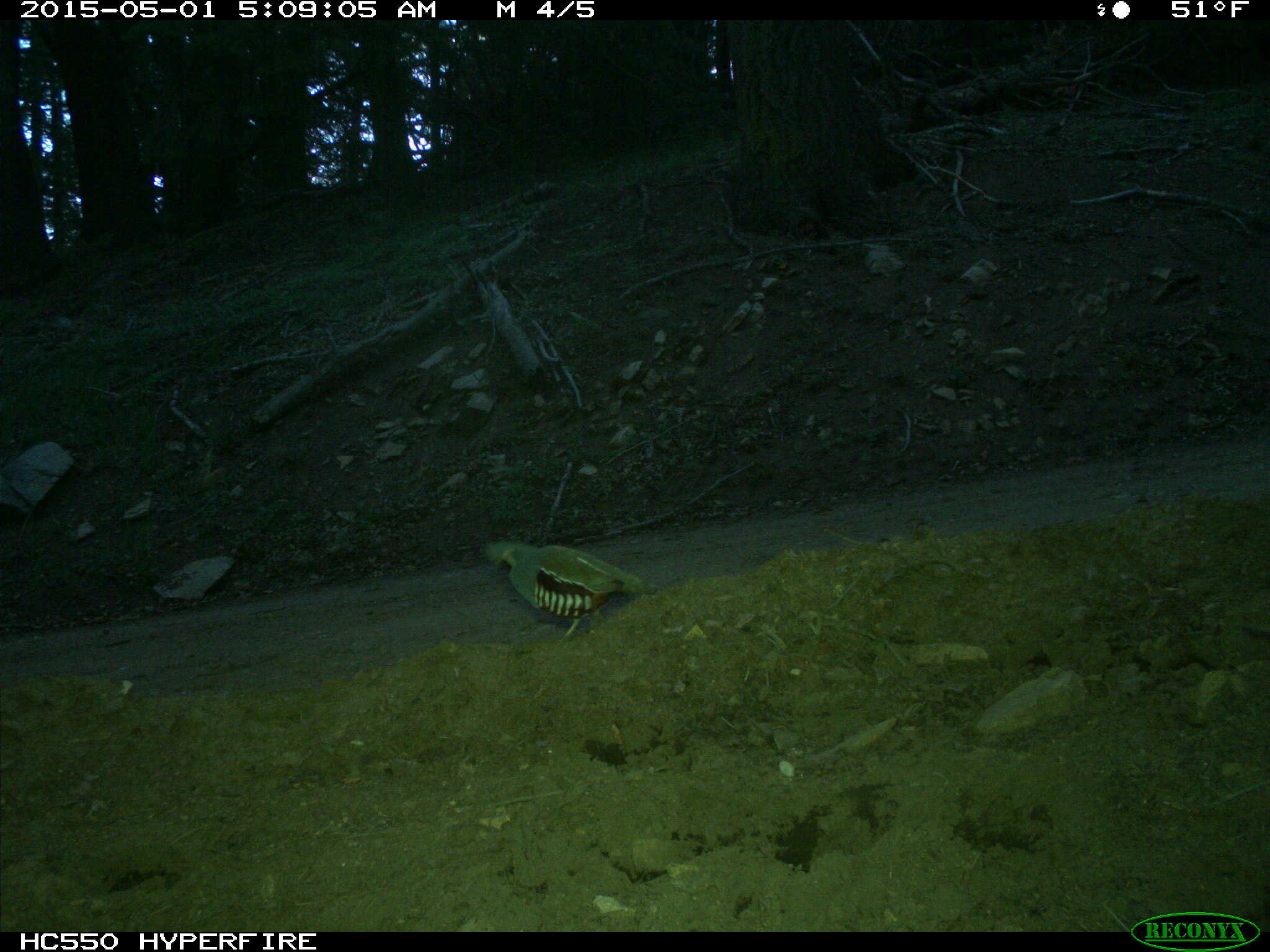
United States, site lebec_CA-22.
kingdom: Animalia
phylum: Chordata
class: Aves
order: Galliformes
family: Odontophoridae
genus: Callipepla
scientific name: Callipepla californica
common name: california quail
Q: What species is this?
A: Callipepla californica (california quail).